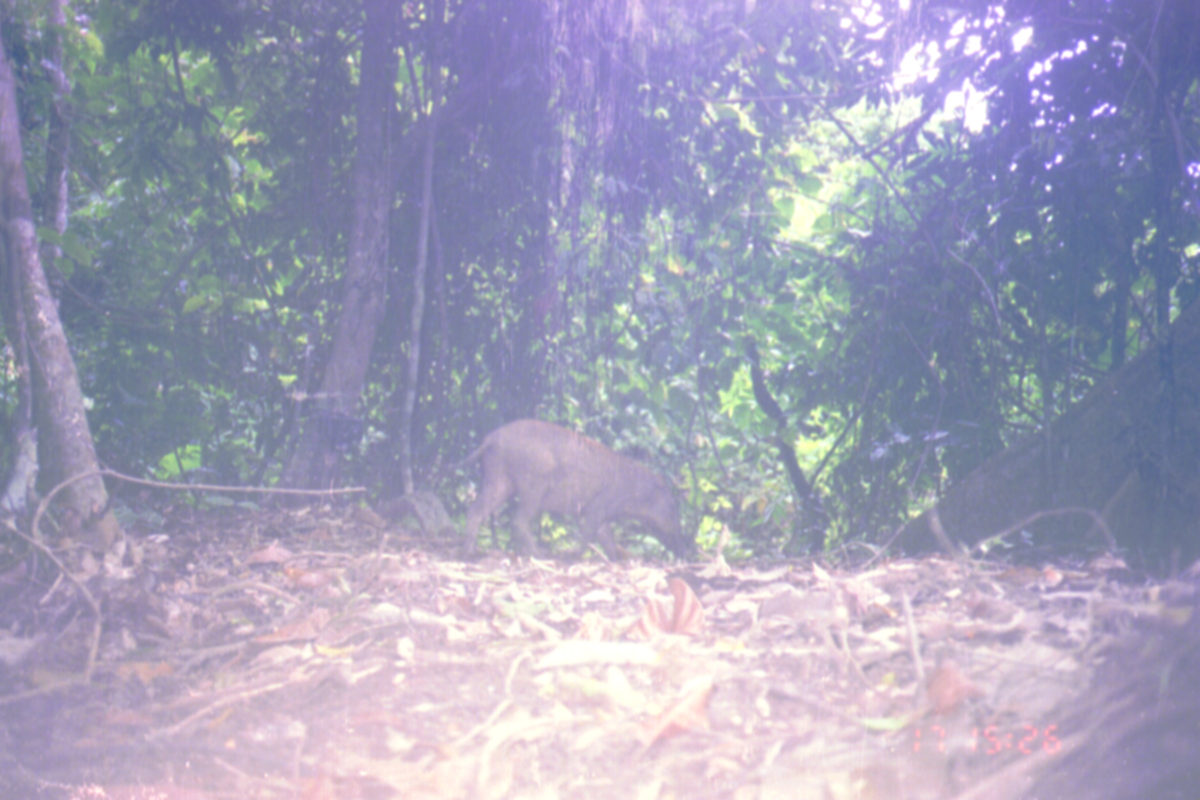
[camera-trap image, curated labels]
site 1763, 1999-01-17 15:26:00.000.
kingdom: Animalia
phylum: Chordata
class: Mammalia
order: Artiodactyla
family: Suidae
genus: Sus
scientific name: Sus scrofa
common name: wild boar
Sus scrofa (wild boar), count 1.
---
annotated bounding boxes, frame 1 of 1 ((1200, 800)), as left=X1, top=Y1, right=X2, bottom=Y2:
sus scrofa: left=435, top=417, right=684, bottom=567